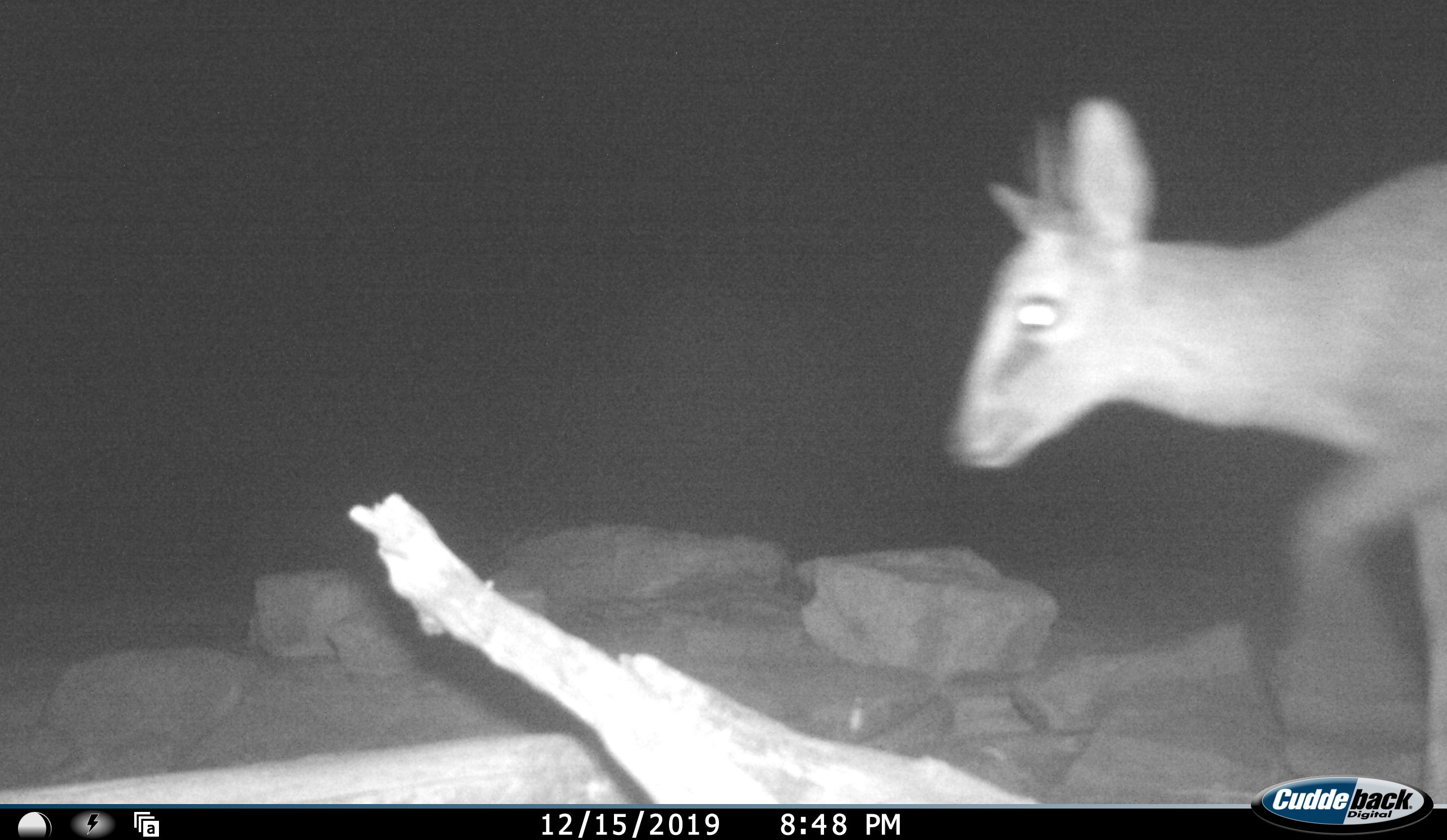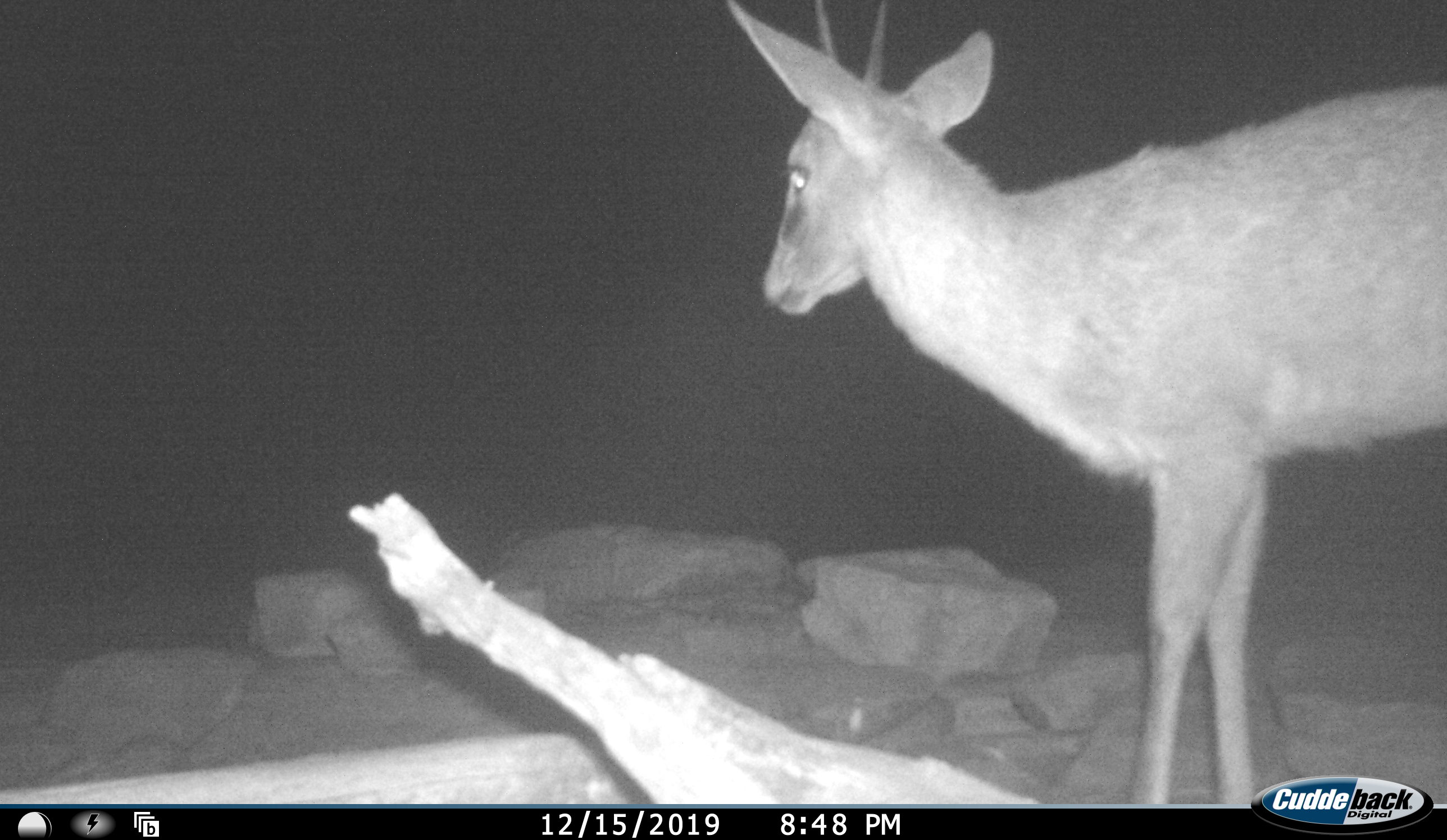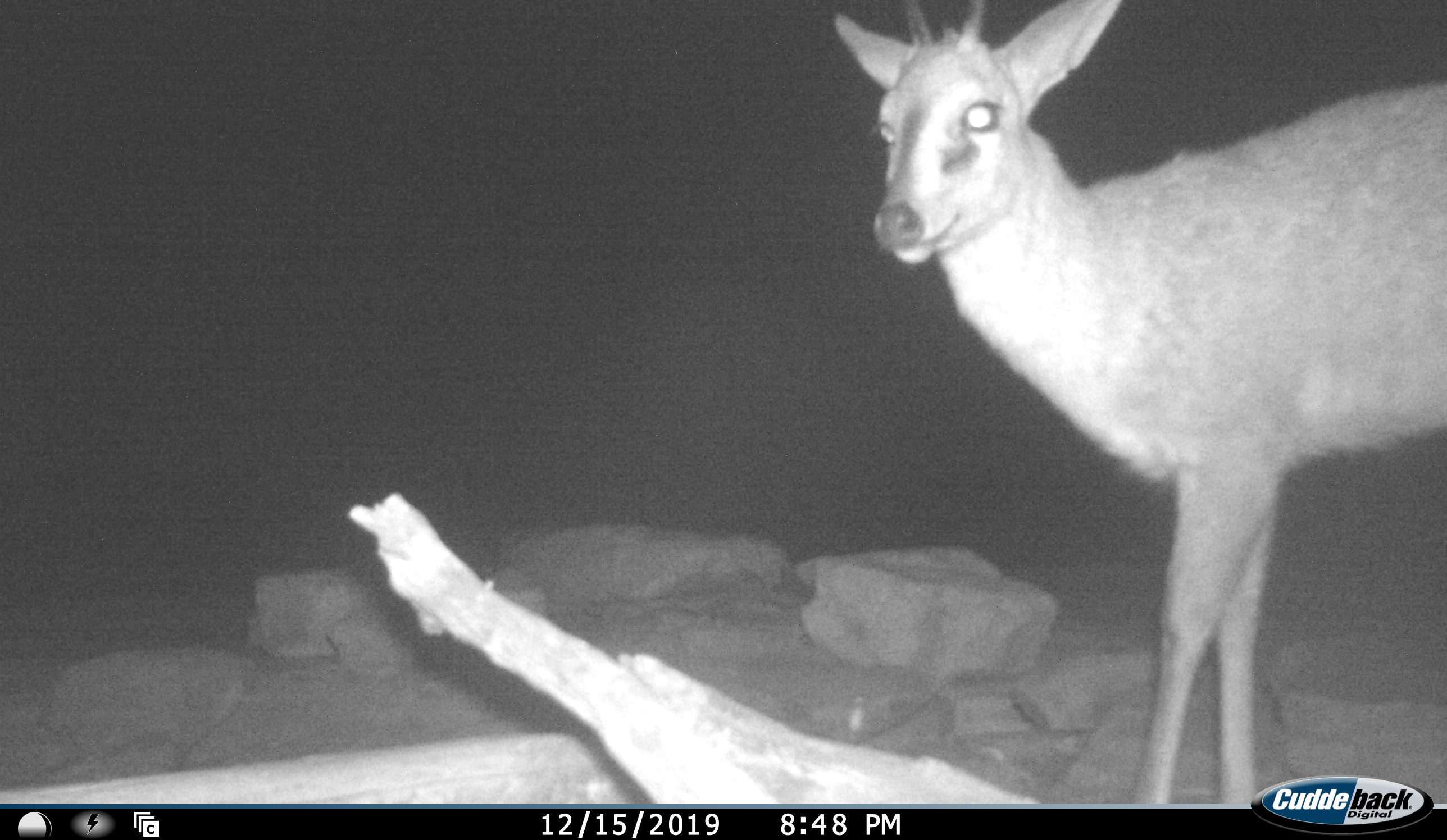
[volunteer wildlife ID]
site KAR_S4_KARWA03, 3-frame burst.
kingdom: Animalia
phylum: Chordata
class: Mammalia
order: Artiodactyla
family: Bovidae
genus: Sylvicapra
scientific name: Sylvicapra grimmia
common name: common duiker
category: duikercommongrey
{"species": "duikercommongrey (common duiker) (Sylvicapra grimmia)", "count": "1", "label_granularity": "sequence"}